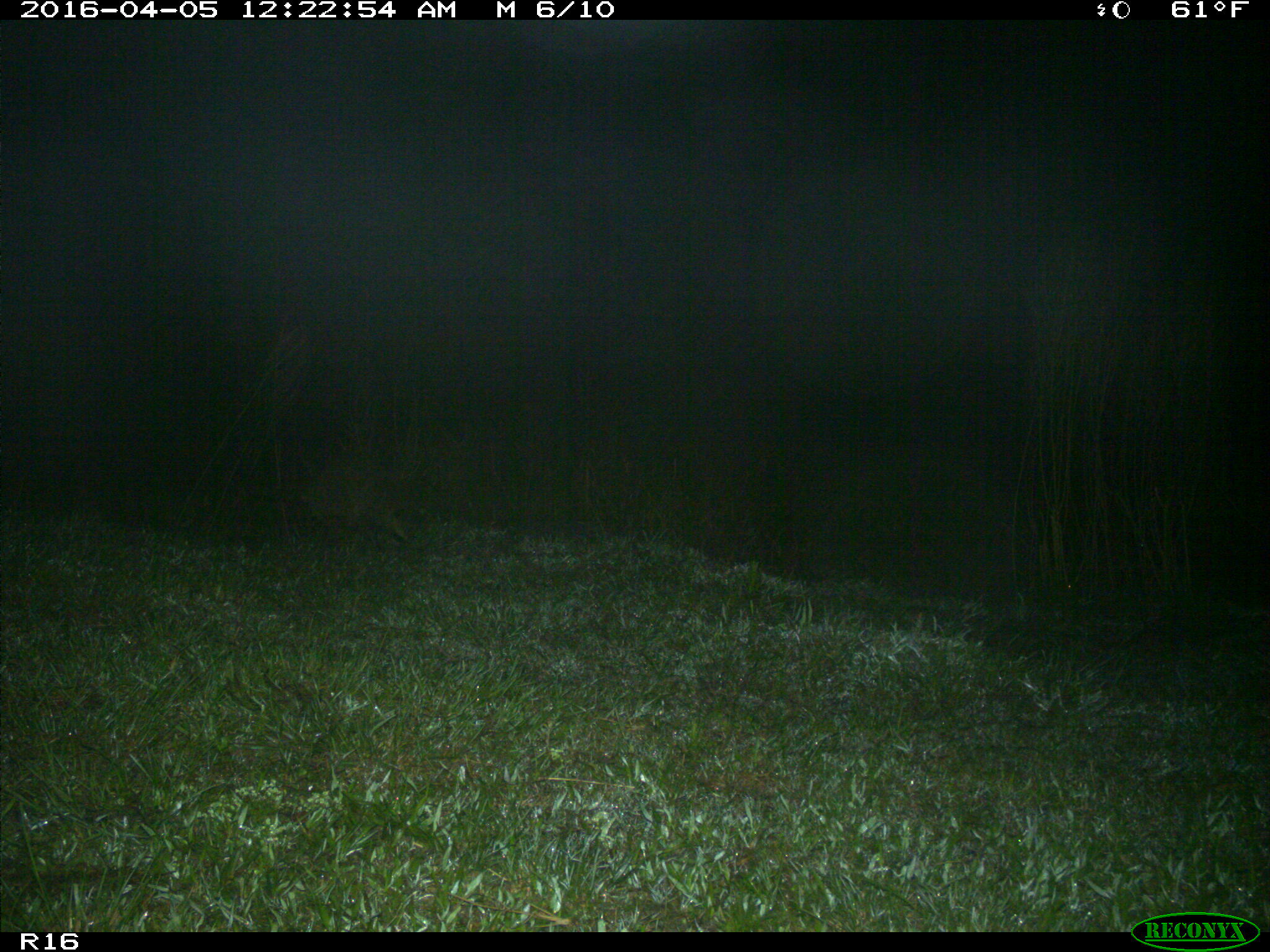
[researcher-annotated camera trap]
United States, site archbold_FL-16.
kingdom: Animalia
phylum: Chordata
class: Mammalia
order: Carnivora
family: Procyonidae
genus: Procyon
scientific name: Procyon lotor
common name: common raccoon